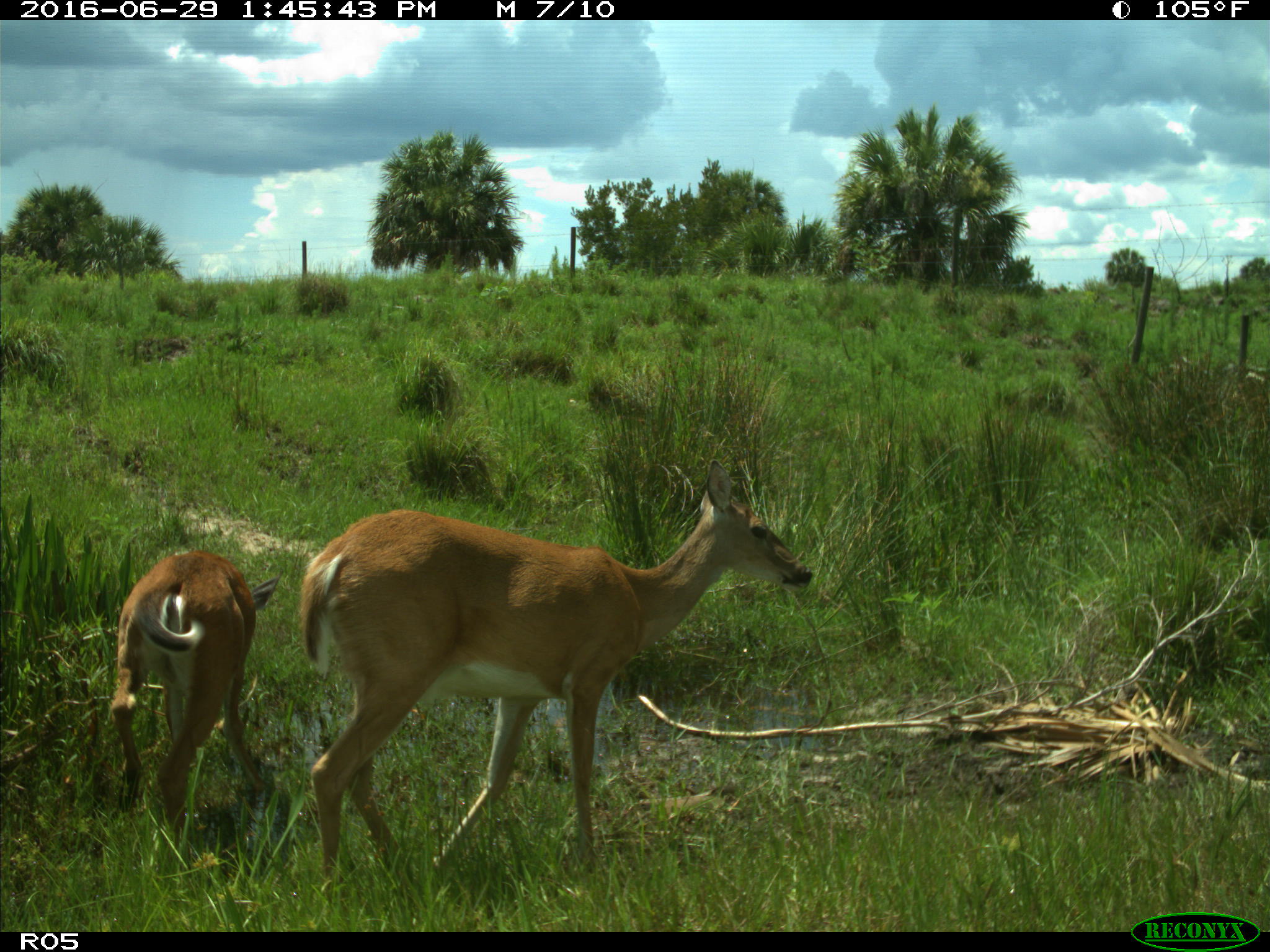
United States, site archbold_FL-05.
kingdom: Animalia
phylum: Chordata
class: Mammalia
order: Artiodactyla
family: Cervidae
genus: Odocoileus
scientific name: Odocoileus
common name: deer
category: unidentified deer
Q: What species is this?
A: Unidentified deer (deer) (Odocoileus).